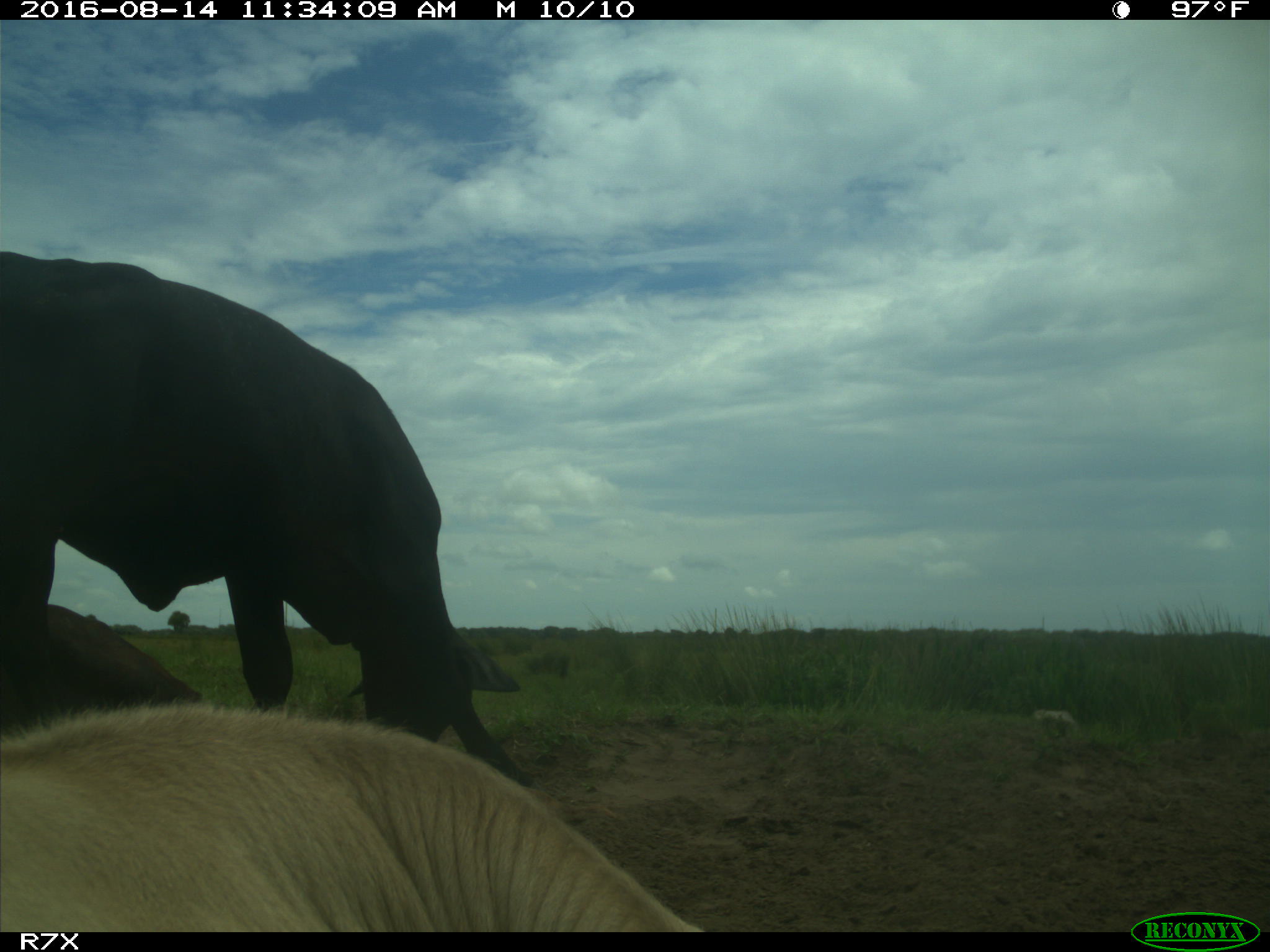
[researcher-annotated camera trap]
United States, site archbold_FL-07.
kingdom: Animalia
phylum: Chordata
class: Mammalia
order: Artiodactyla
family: Bovidae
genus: Bos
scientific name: Bos taurus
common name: domestic cow